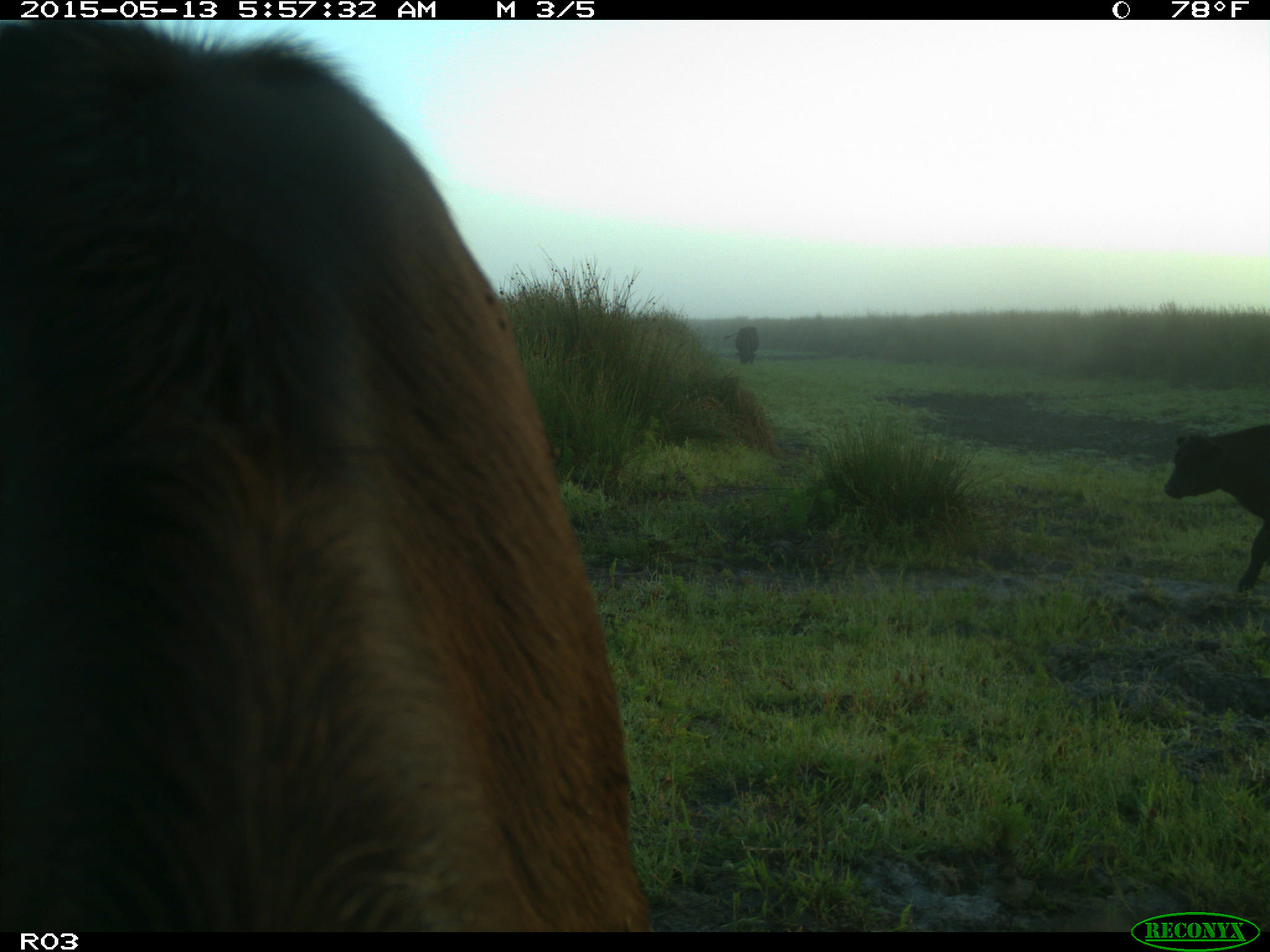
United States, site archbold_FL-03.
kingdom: Animalia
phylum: Chordata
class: Mammalia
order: Artiodactyla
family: Bovidae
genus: Bos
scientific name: Bos taurus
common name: domestic cow